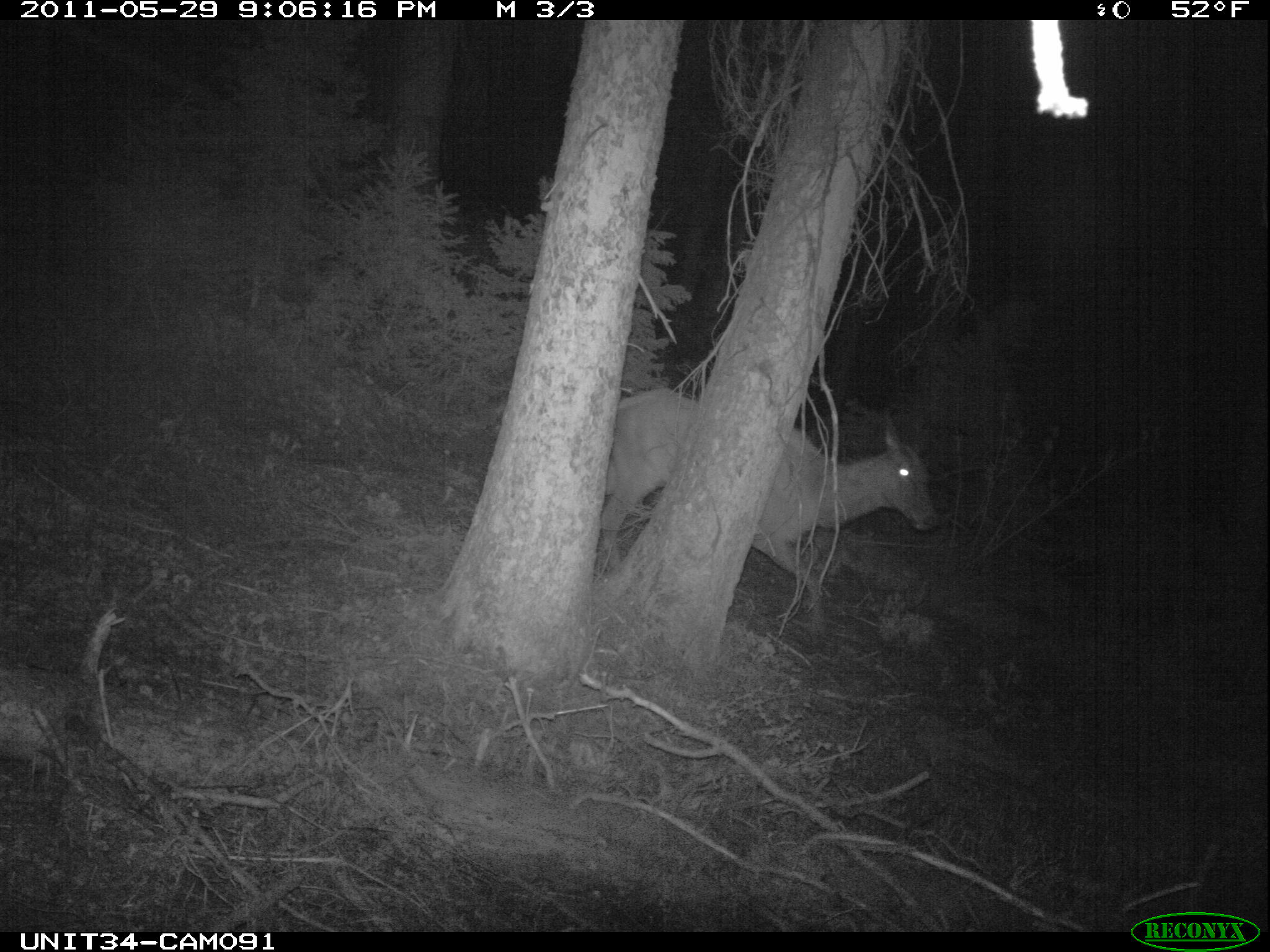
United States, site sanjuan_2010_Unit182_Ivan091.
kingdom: Animalia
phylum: Chordata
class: Mammalia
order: Artiodactyla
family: Cervidae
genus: Cervus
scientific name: Cervus elaphus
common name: red deer